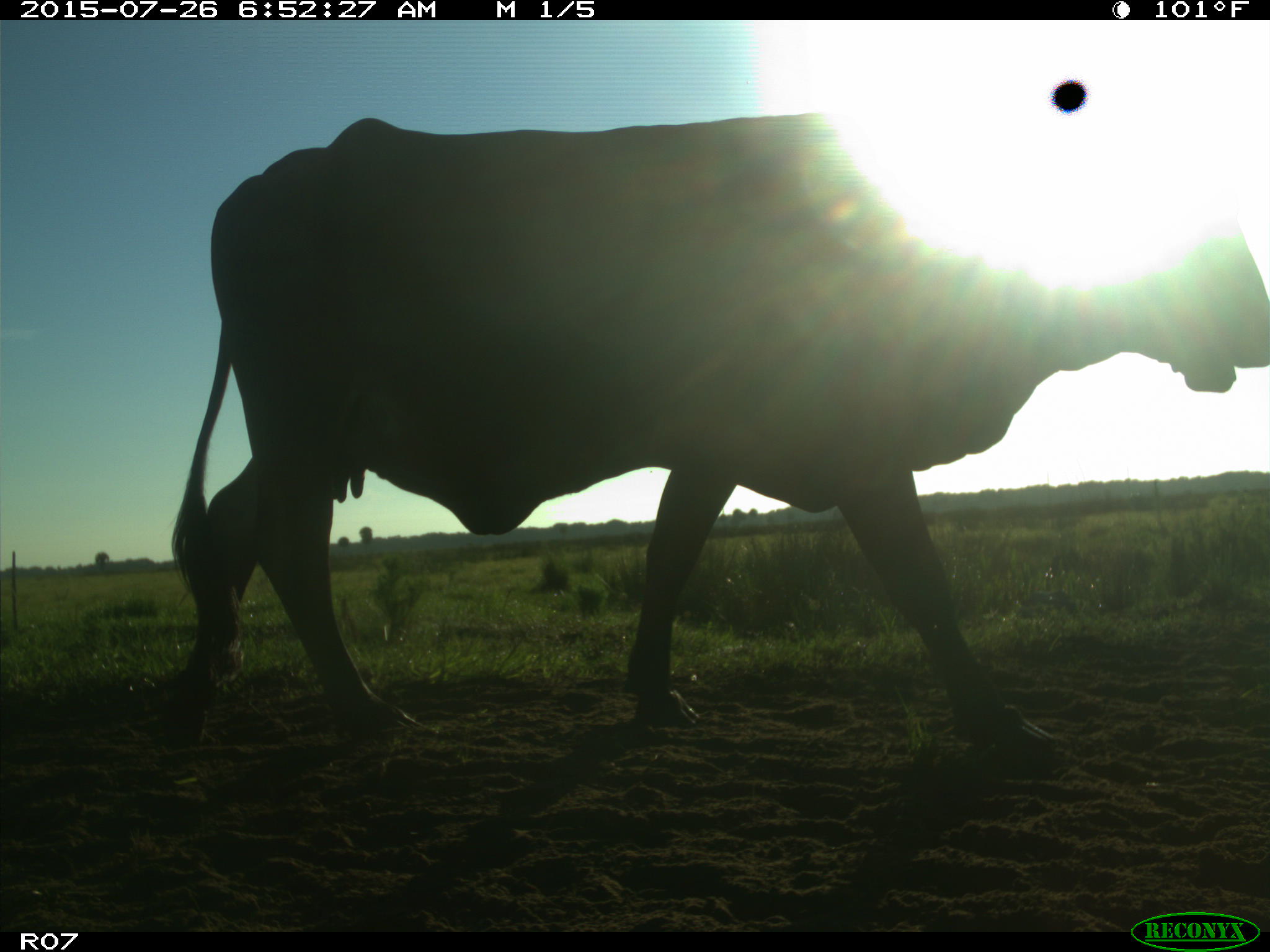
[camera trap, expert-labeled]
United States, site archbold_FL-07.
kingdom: Animalia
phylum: Chordata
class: Mammalia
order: Artiodactyla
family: Bovidae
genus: Bos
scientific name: Bos taurus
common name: domestic cow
Bos taurus (domestic cow).